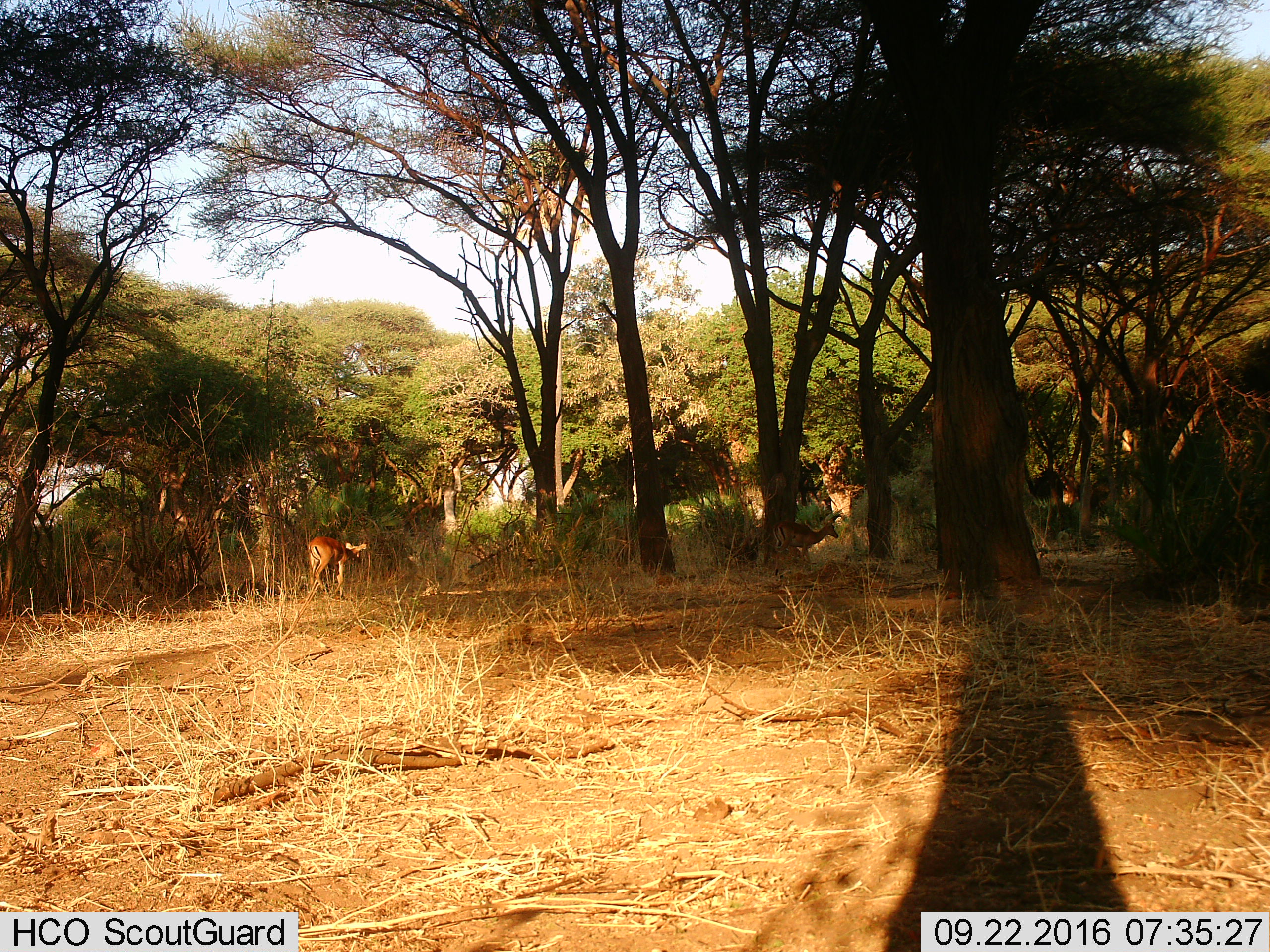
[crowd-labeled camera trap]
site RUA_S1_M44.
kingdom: Animalia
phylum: Chordata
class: Mammalia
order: Artiodactyla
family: Bovidae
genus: Aepyceros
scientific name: Aepyceros melampus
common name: impala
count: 2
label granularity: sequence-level